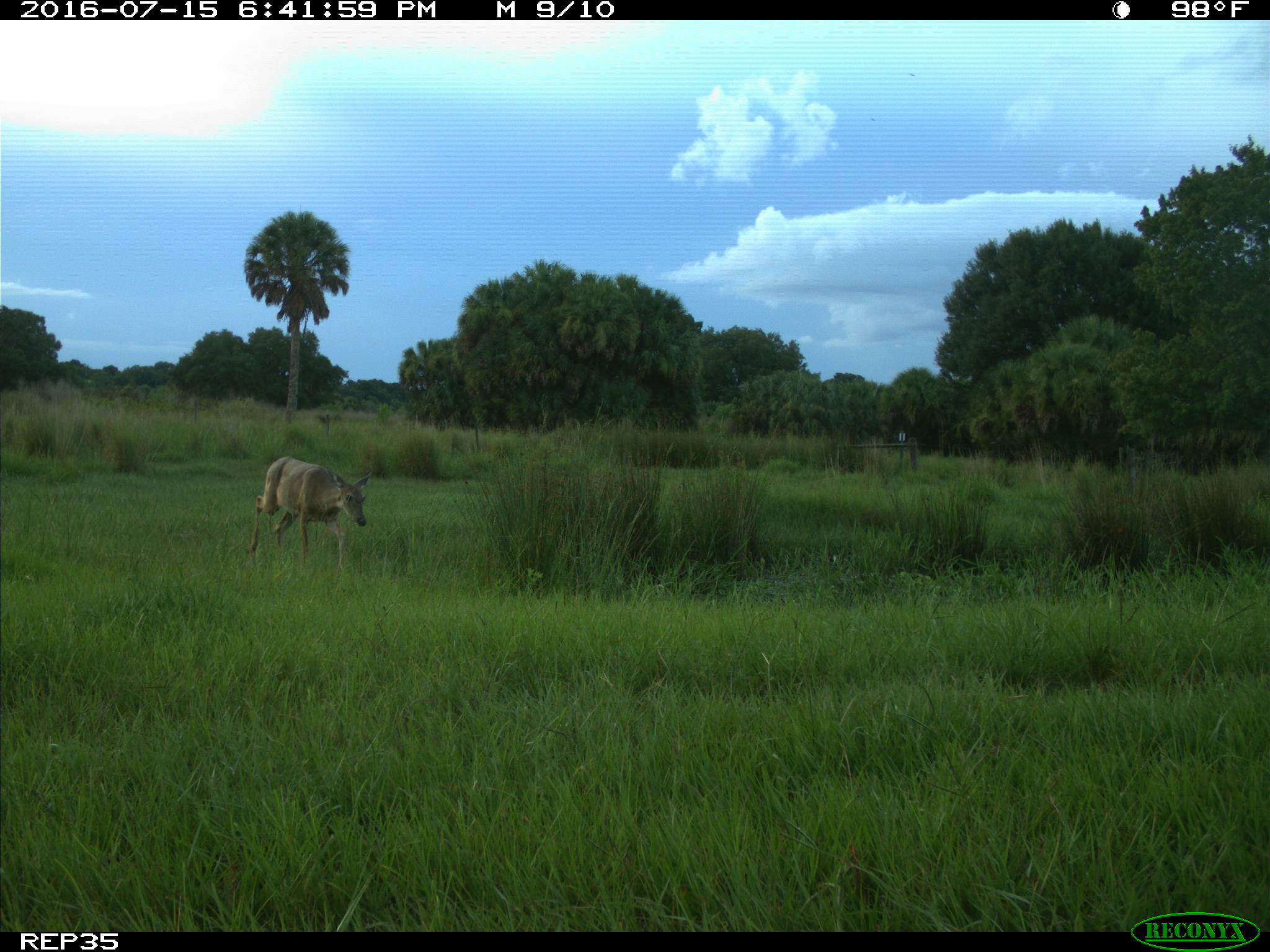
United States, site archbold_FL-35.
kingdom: Animalia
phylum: Chordata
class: Mammalia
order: Artiodactyla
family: Cervidae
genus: Odocoileus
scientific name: Odocoileus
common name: deer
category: unidentified deer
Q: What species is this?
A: Unidentified deer (deer) (Odocoileus).